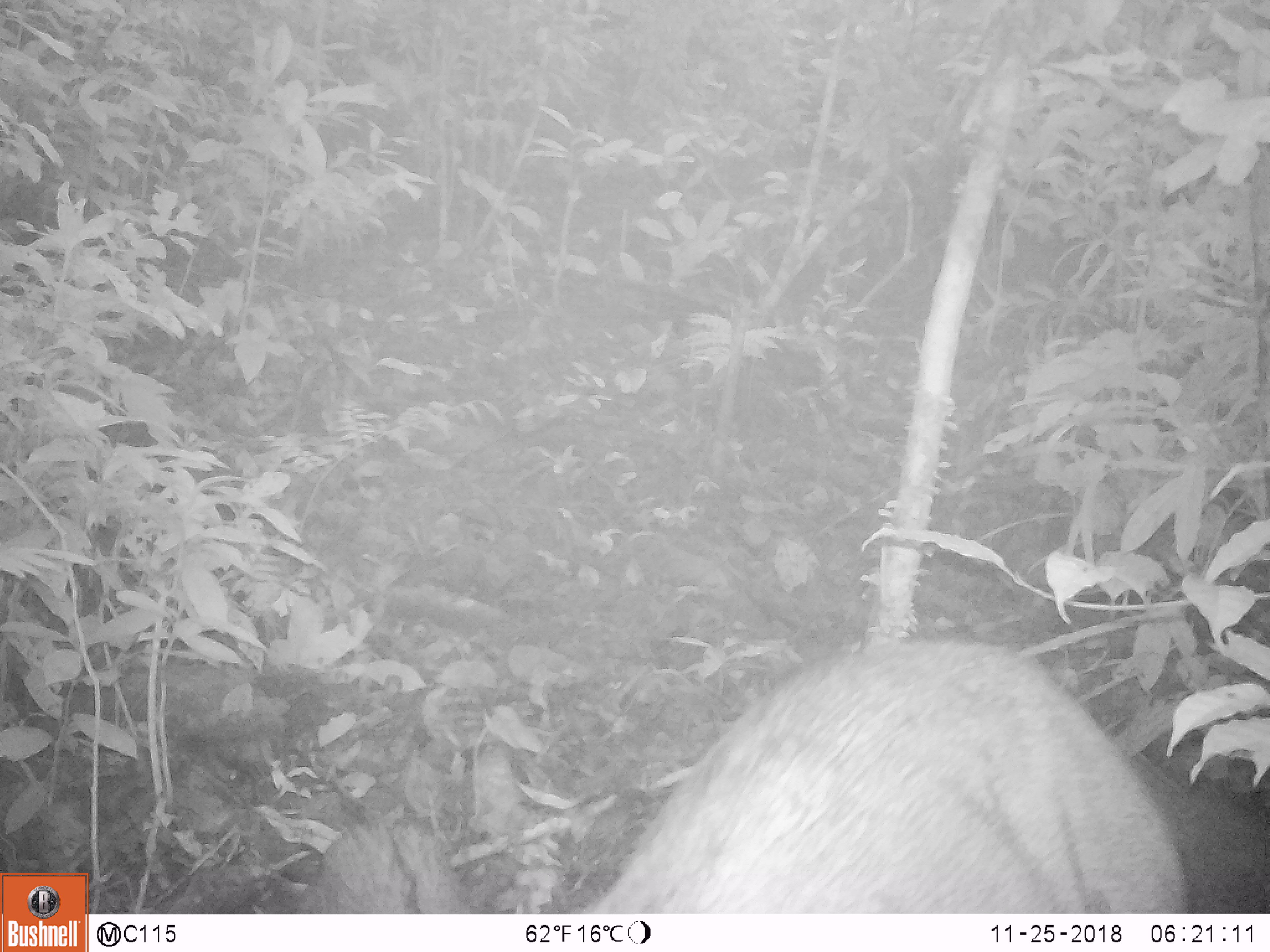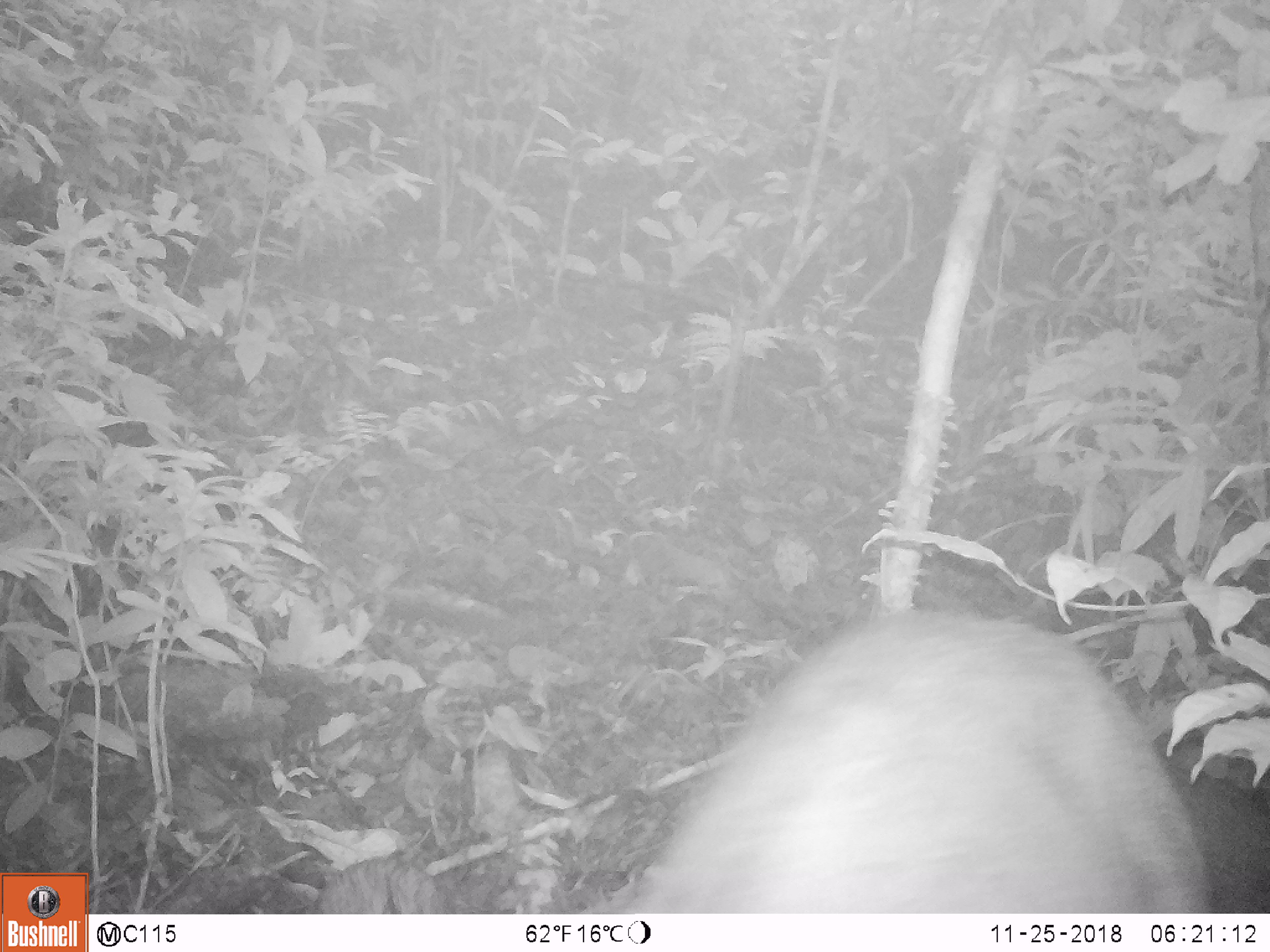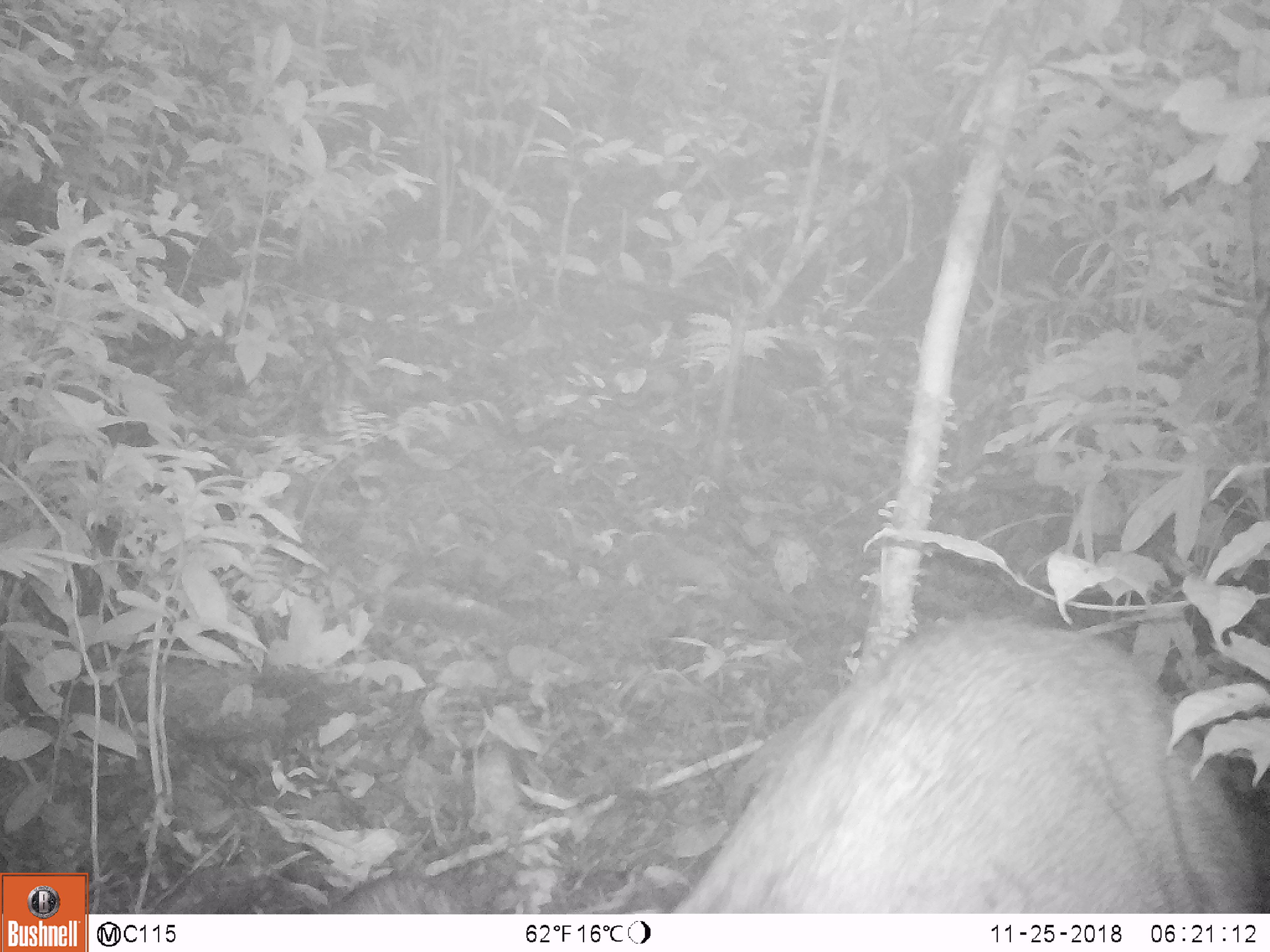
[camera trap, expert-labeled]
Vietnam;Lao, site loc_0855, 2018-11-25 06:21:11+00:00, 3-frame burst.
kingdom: Animalia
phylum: Chordata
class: Mammalia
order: Artiodactyla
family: Suidae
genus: Sus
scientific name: Sus scrofa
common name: eurasian wild pig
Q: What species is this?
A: Eurasian wild pig (Sus scrofa).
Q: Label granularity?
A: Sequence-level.